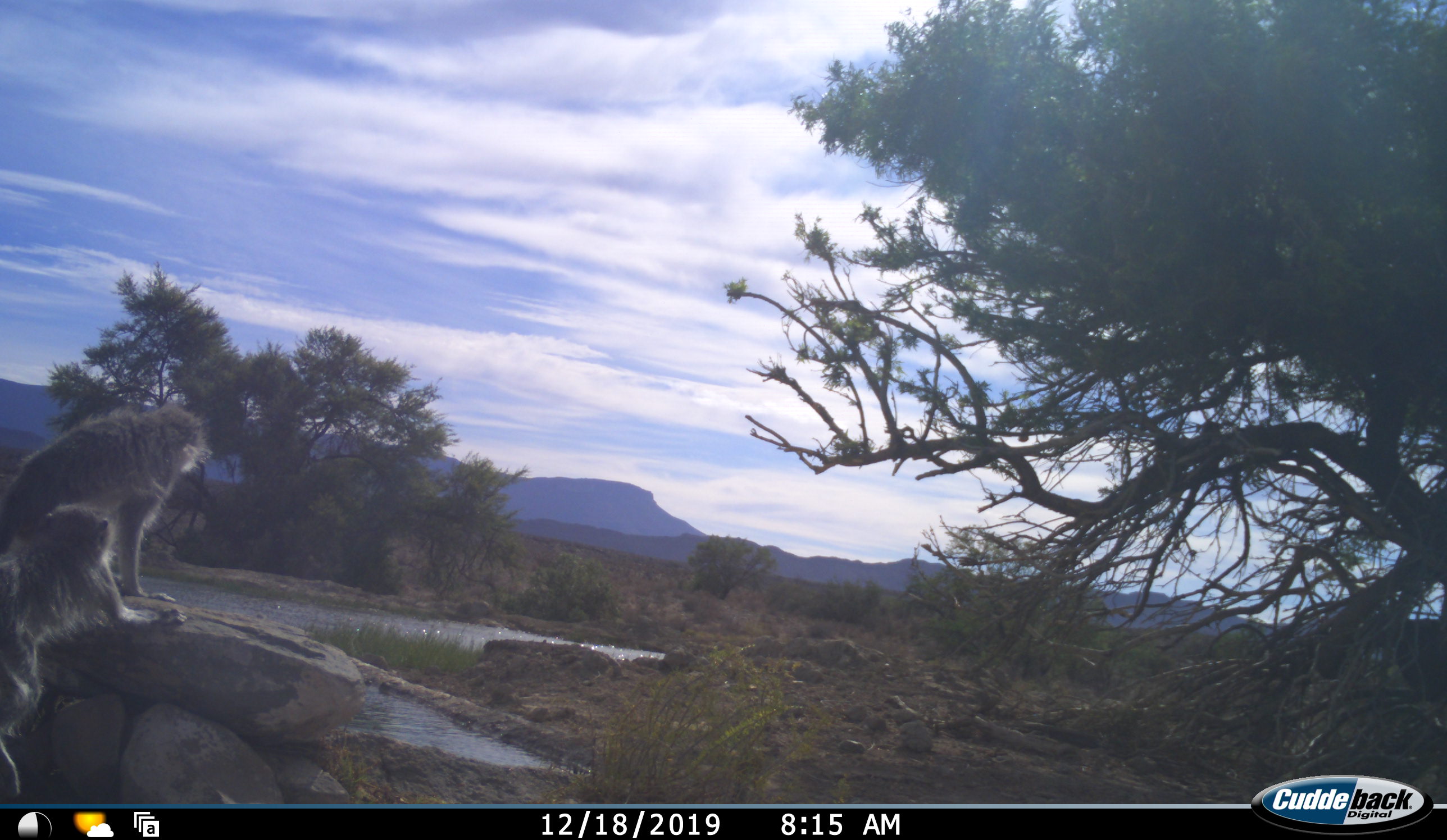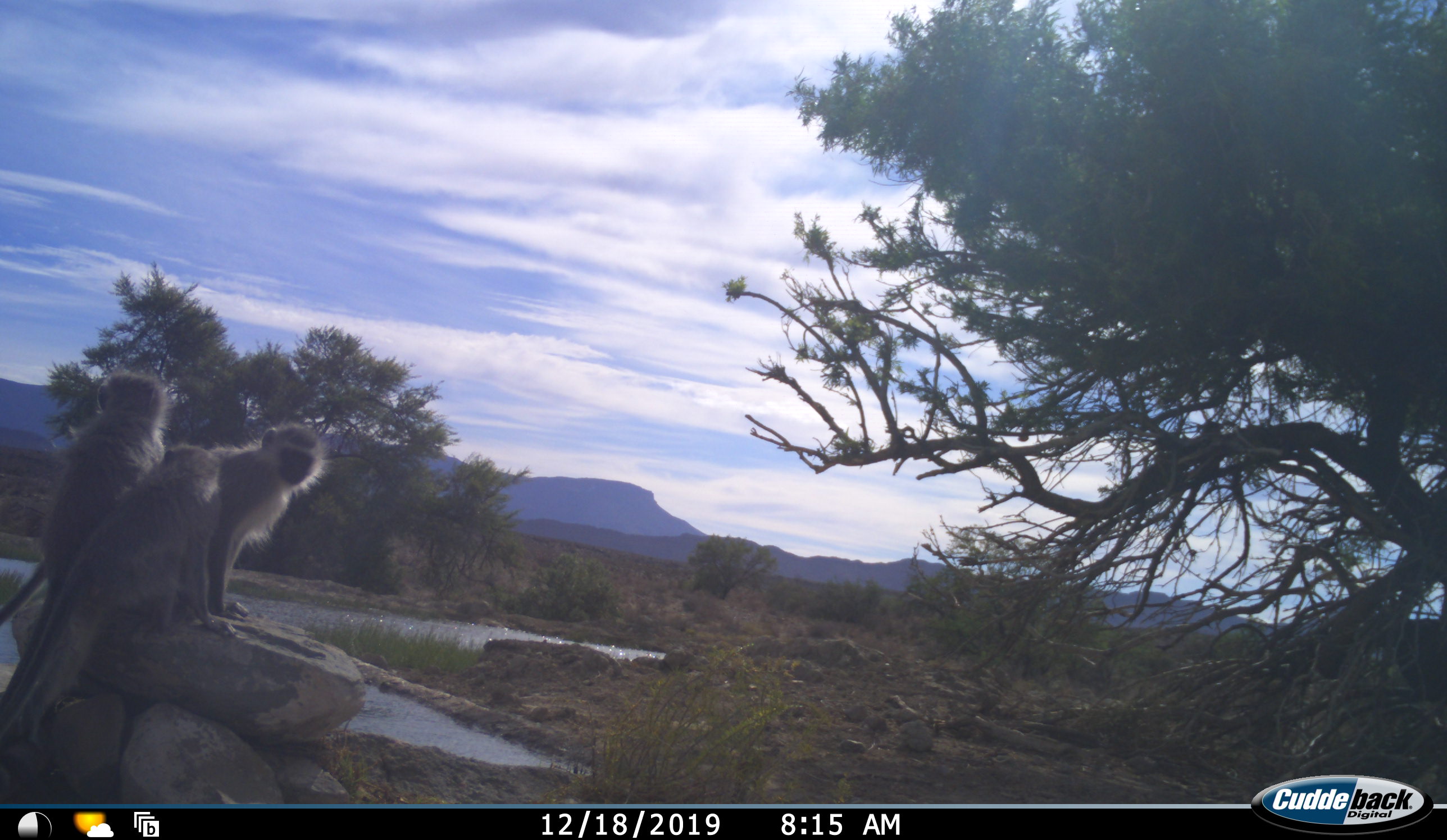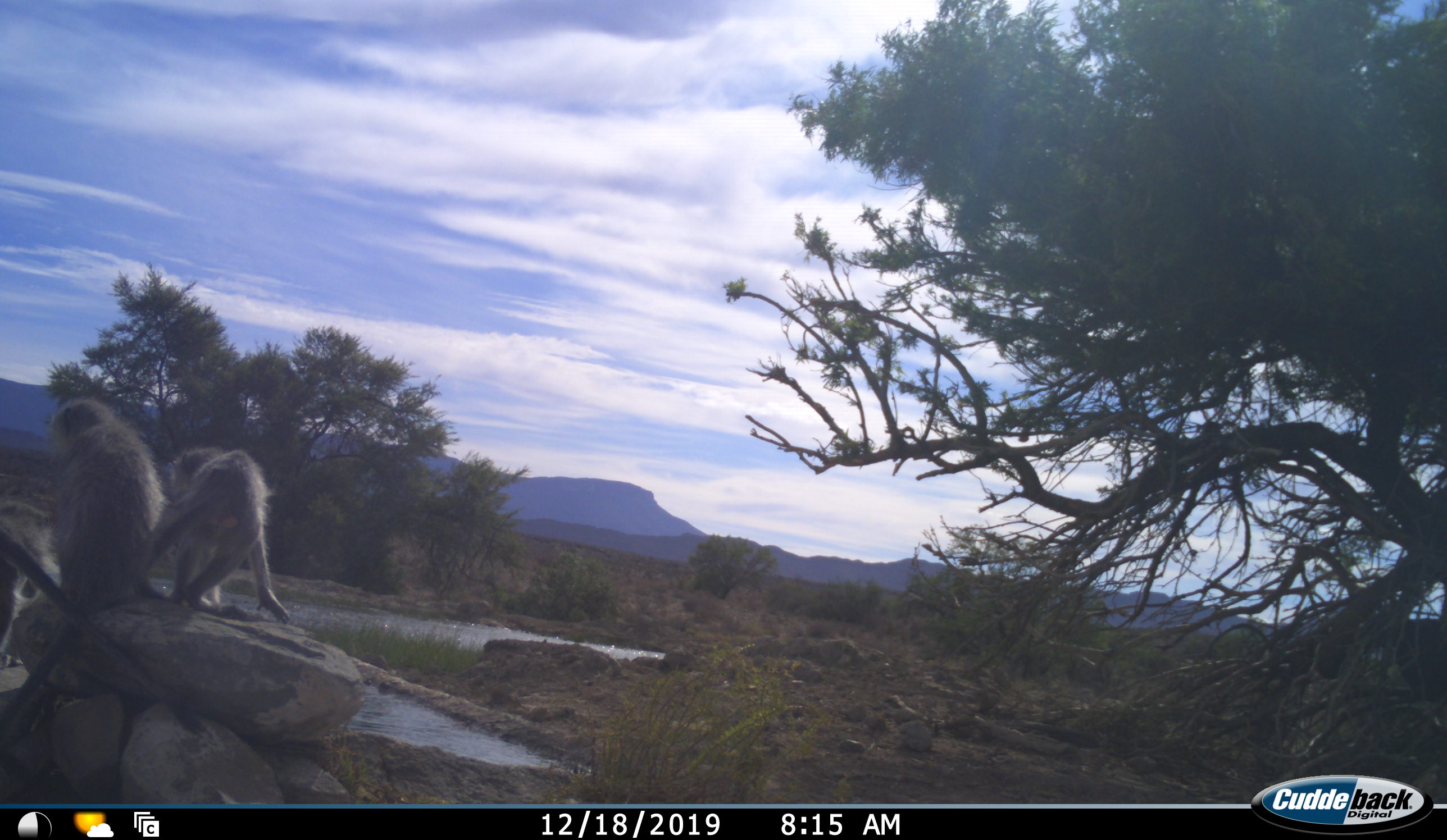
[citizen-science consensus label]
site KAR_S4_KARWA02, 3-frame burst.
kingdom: Animalia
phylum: Chordata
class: Mammalia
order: Primates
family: Cercopithecidae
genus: Chlorocebus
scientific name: Chlorocebus pygerythrus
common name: vervet monkey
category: monkeyvervet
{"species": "monkeyvervet (vervet monkey) (Chlorocebus pygerythrus)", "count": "3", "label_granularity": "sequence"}